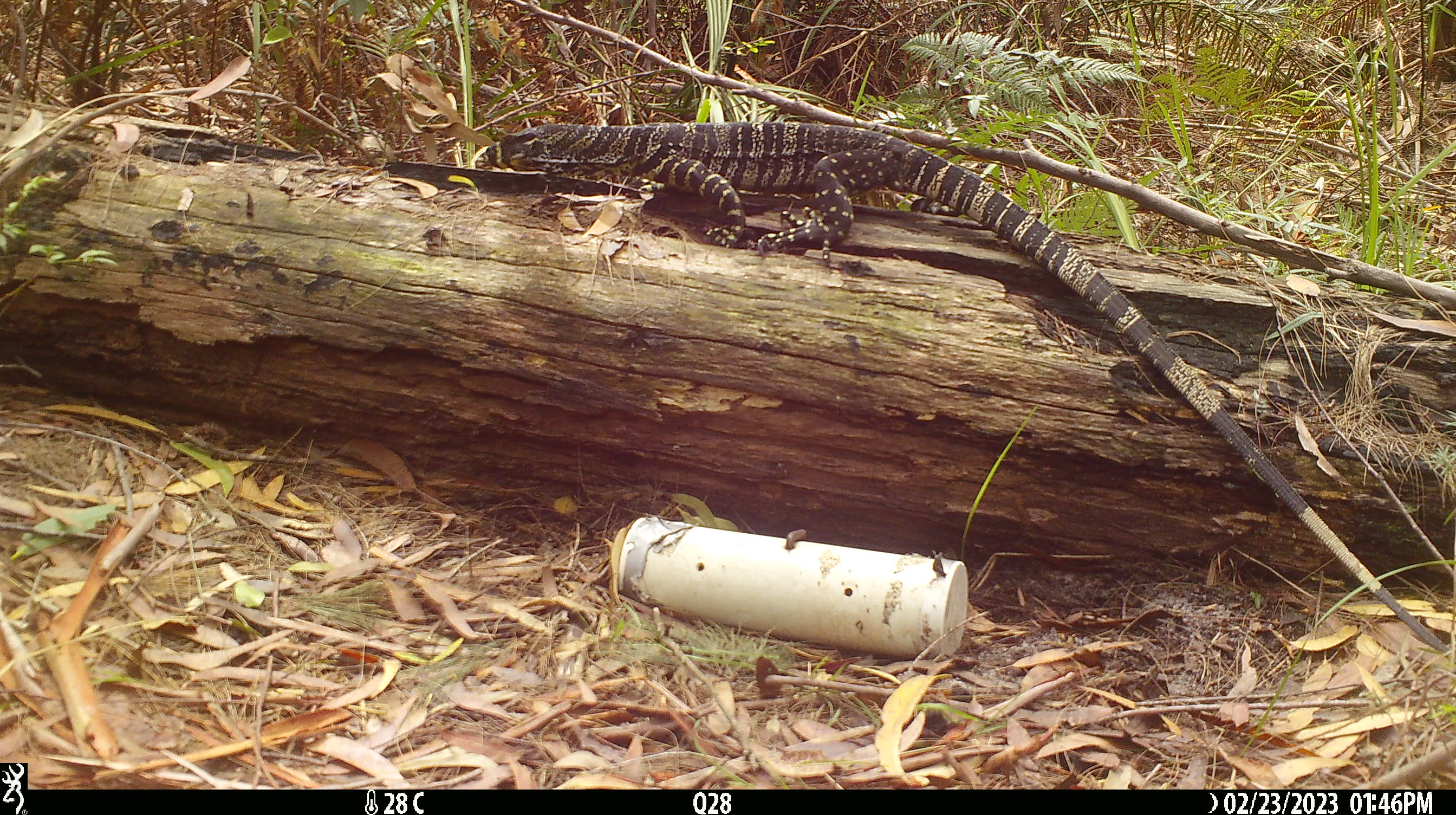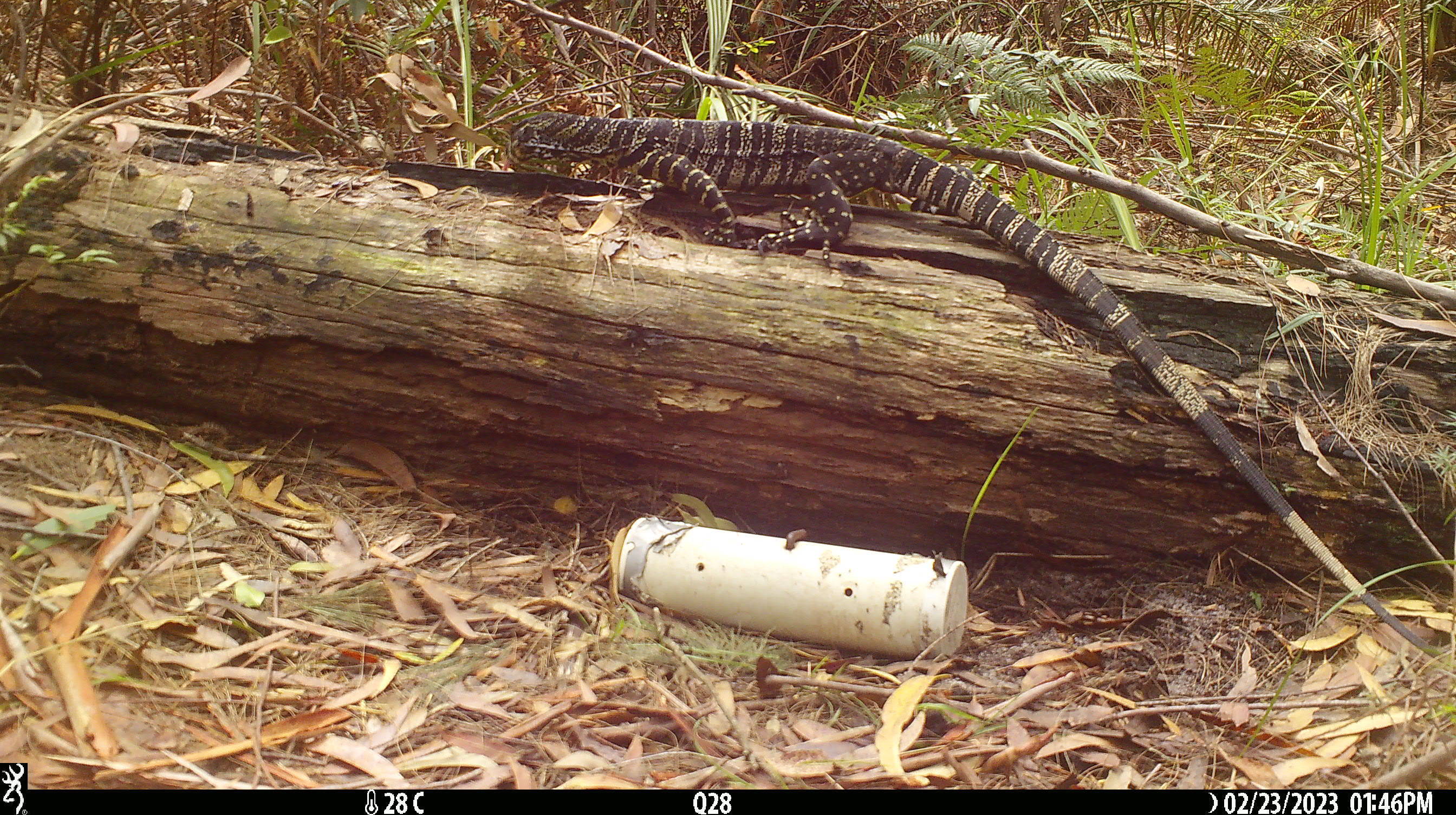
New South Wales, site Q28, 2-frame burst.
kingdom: Animalia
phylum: Chordata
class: Reptilia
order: Squamata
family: Varanidae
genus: Varanus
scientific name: Varanus varius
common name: lace monitor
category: goanna